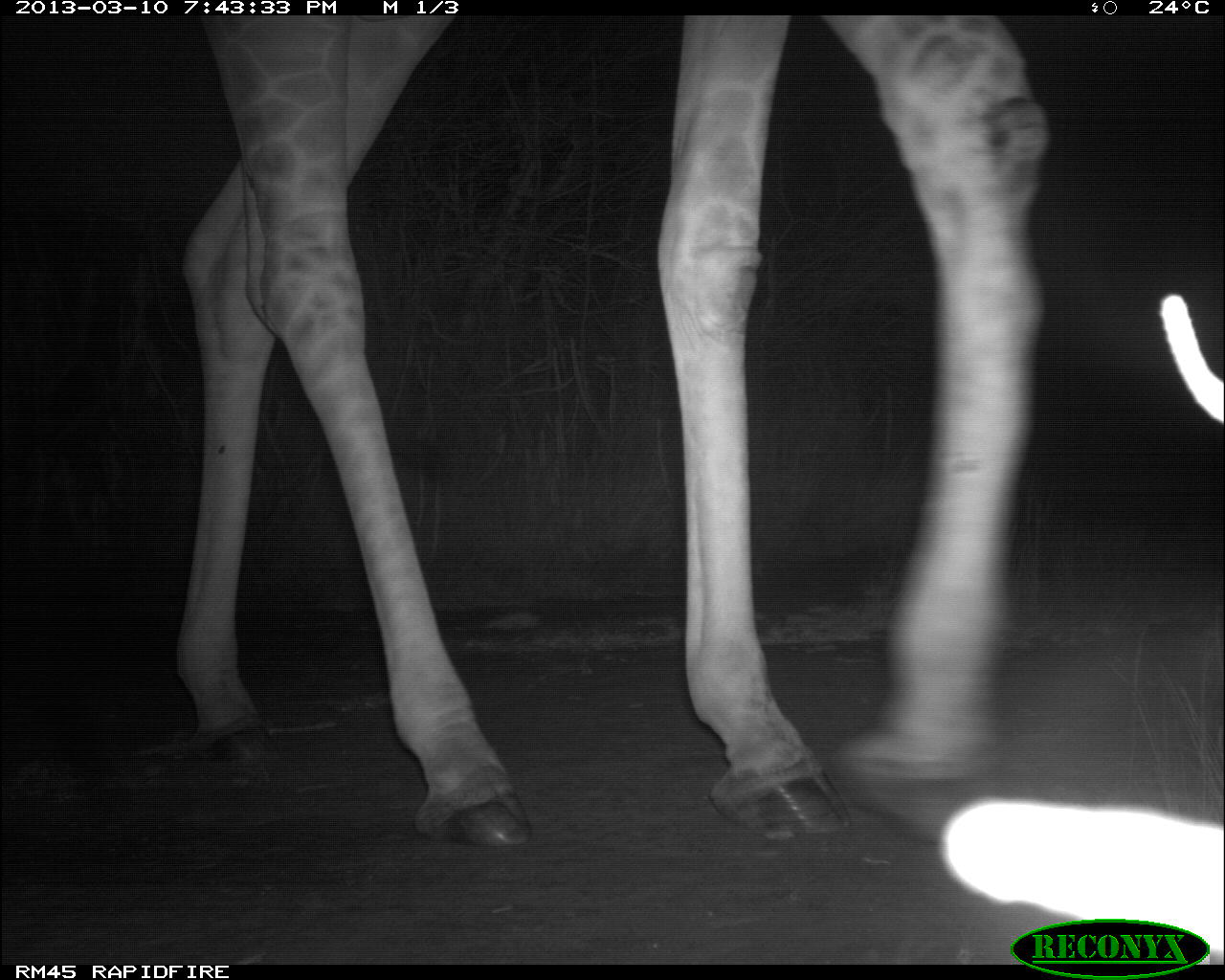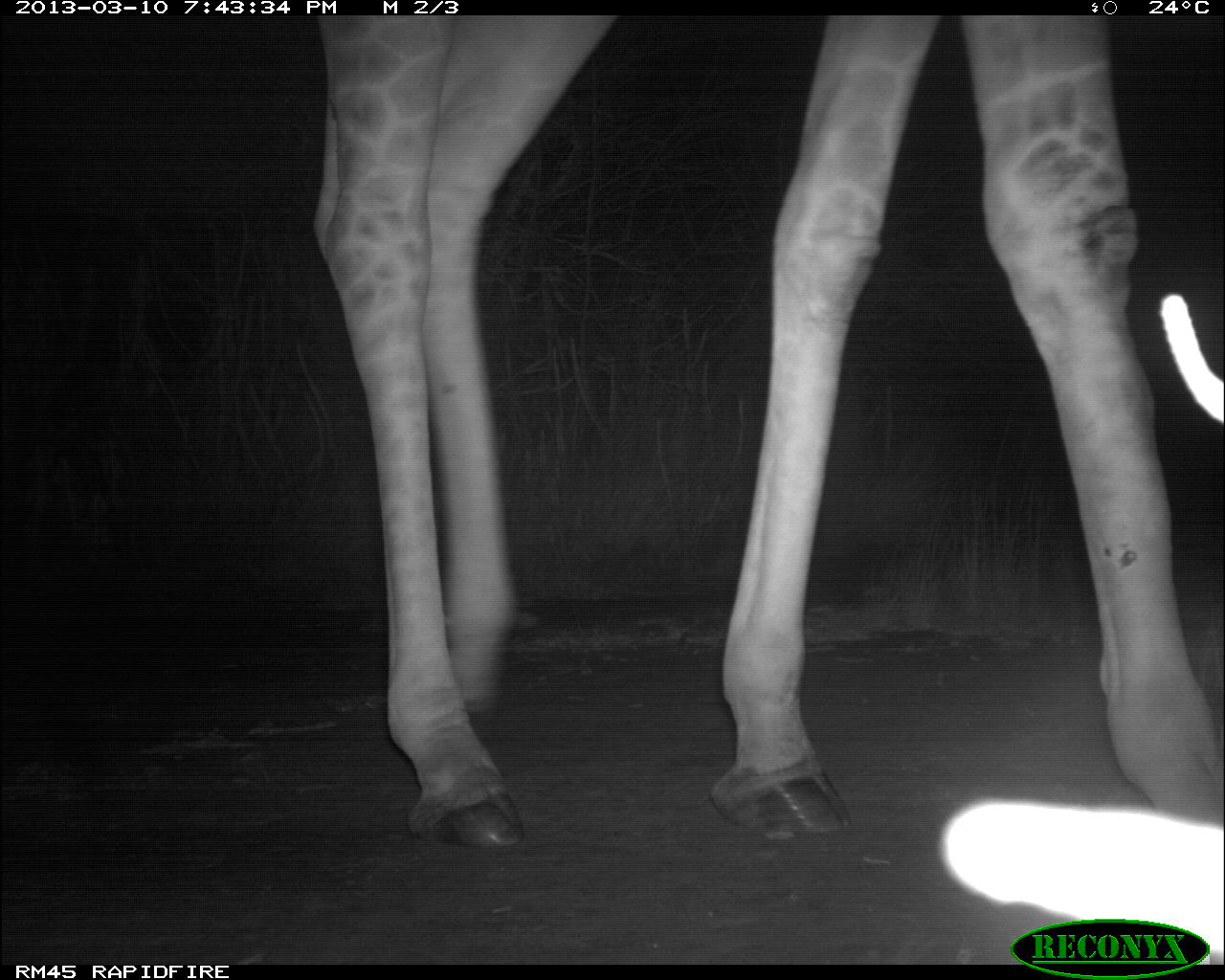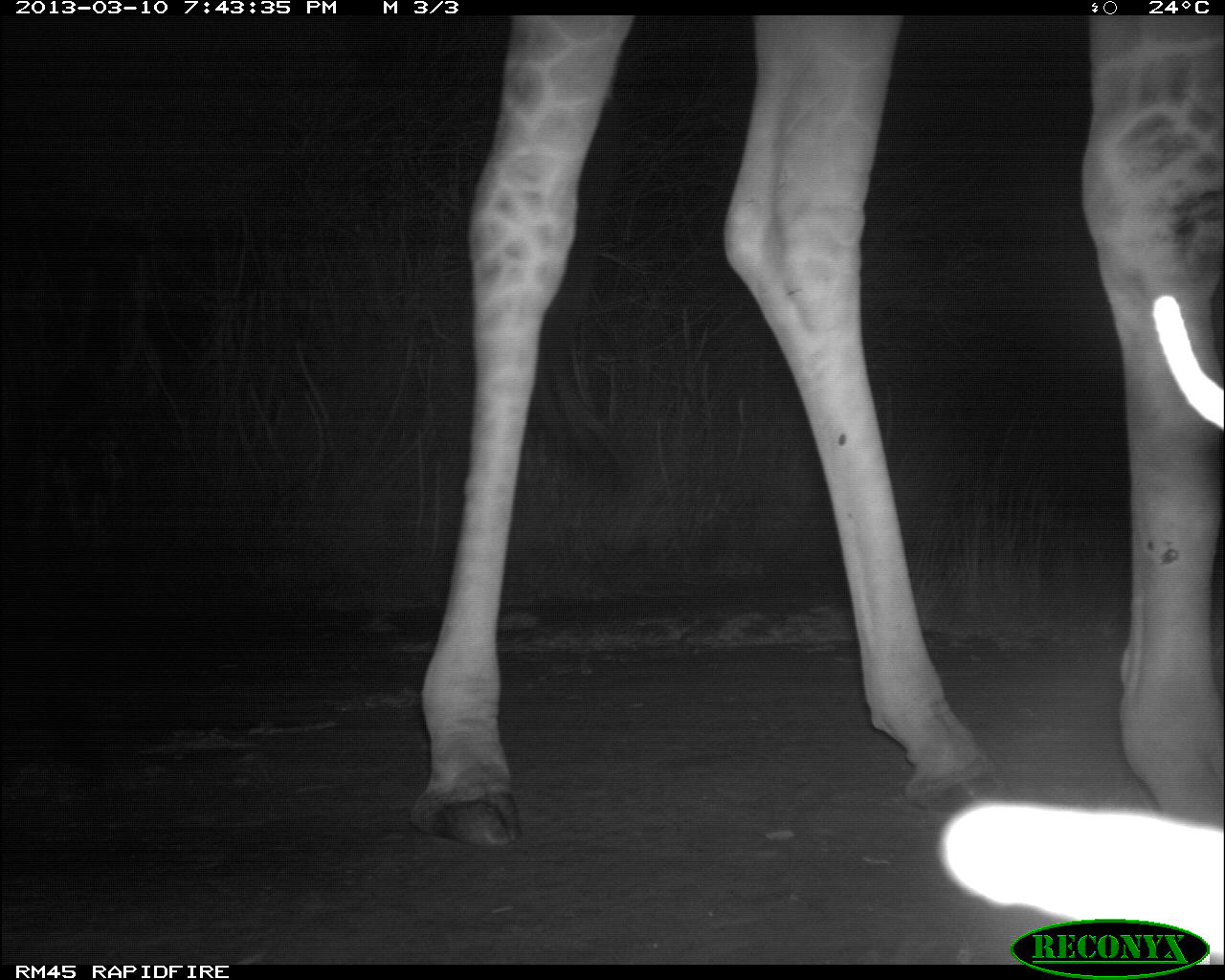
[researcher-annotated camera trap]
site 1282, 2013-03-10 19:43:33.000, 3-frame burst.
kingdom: Animalia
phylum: Chordata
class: Mammalia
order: Artiodactyla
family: Giraffidae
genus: Giraffa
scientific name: Giraffa camelopardalis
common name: giraffe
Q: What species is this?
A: Giraffa camelopardalis (giraffe).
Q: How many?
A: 1.